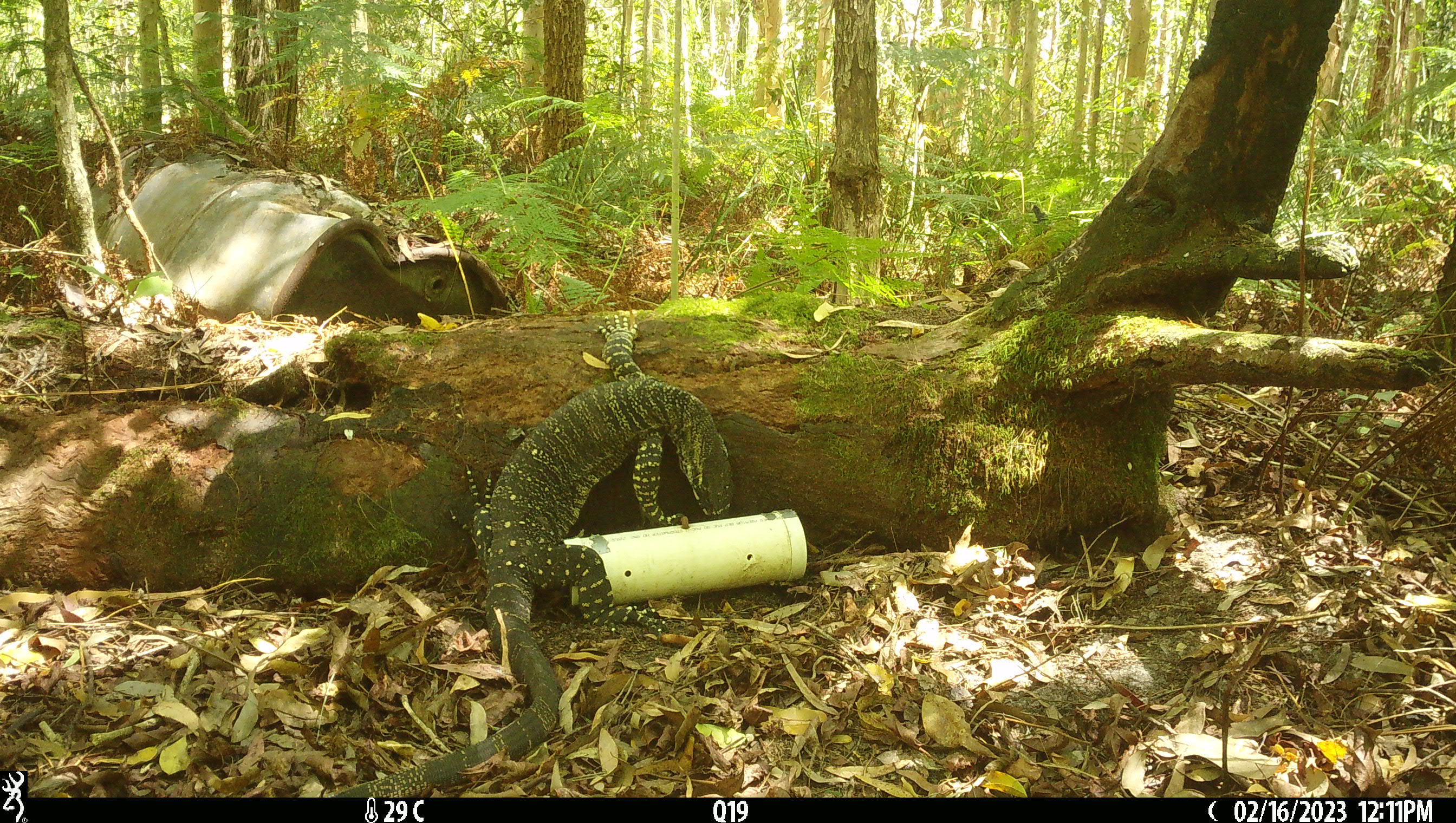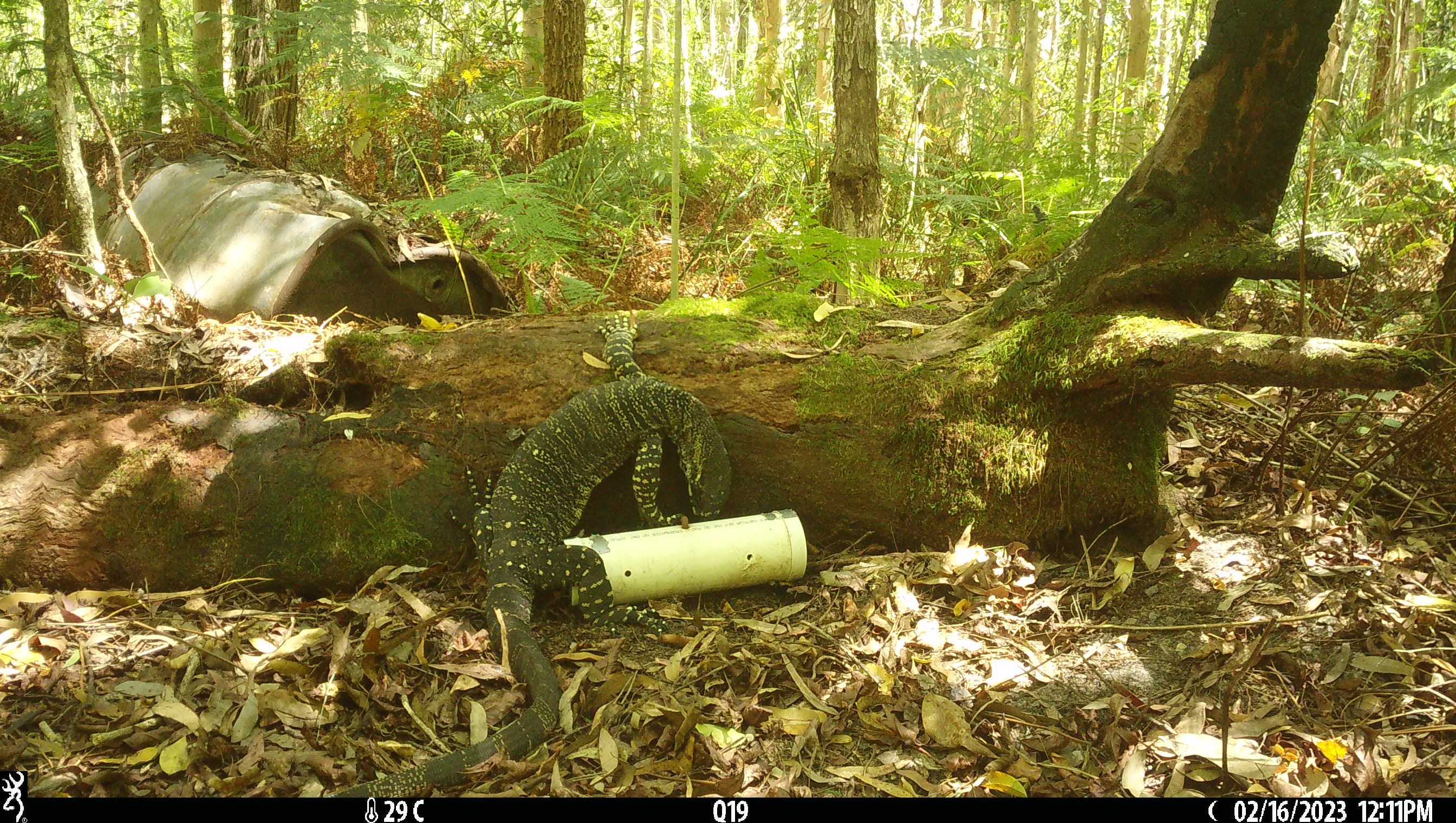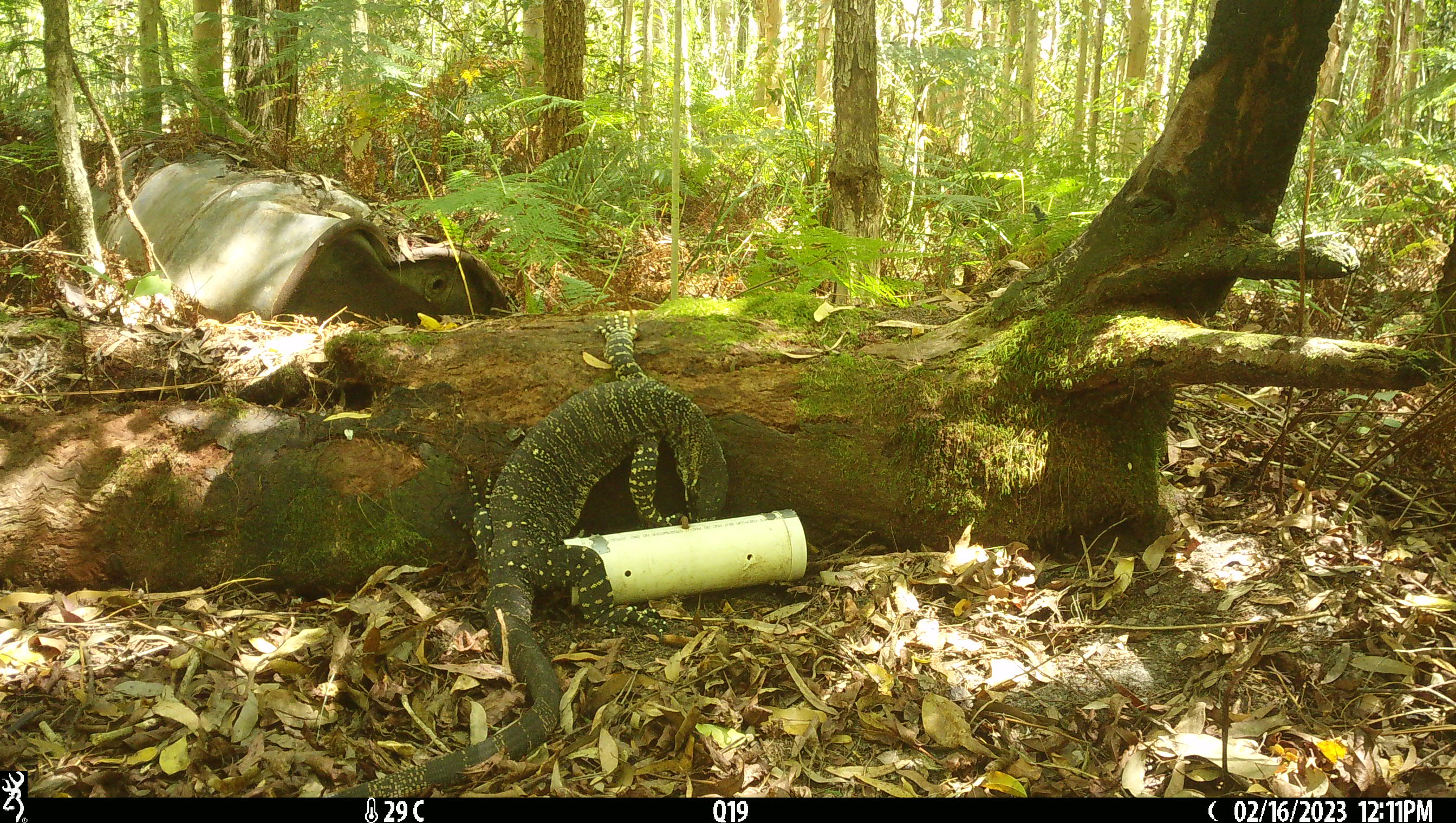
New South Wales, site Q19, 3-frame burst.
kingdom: Animalia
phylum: Chordata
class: Reptilia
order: Squamata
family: Varanidae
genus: Varanus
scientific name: Varanus varius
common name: lace monitor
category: goanna